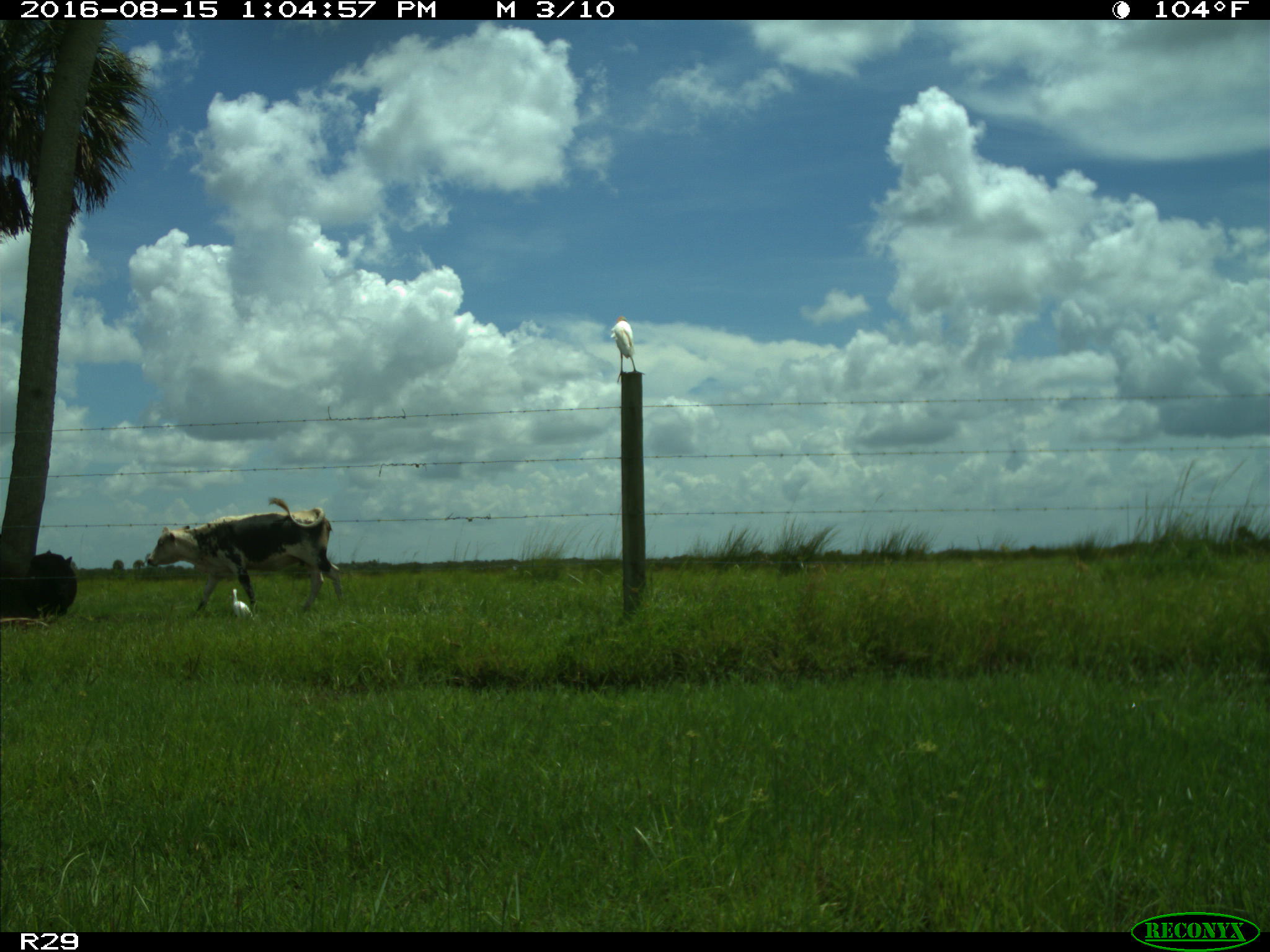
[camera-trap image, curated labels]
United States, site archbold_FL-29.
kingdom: Animalia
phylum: Chordata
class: Mammalia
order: Artiodactyla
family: Bovidae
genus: Bos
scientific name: Bos taurus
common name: domestic cow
Bos taurus (domestic cow).